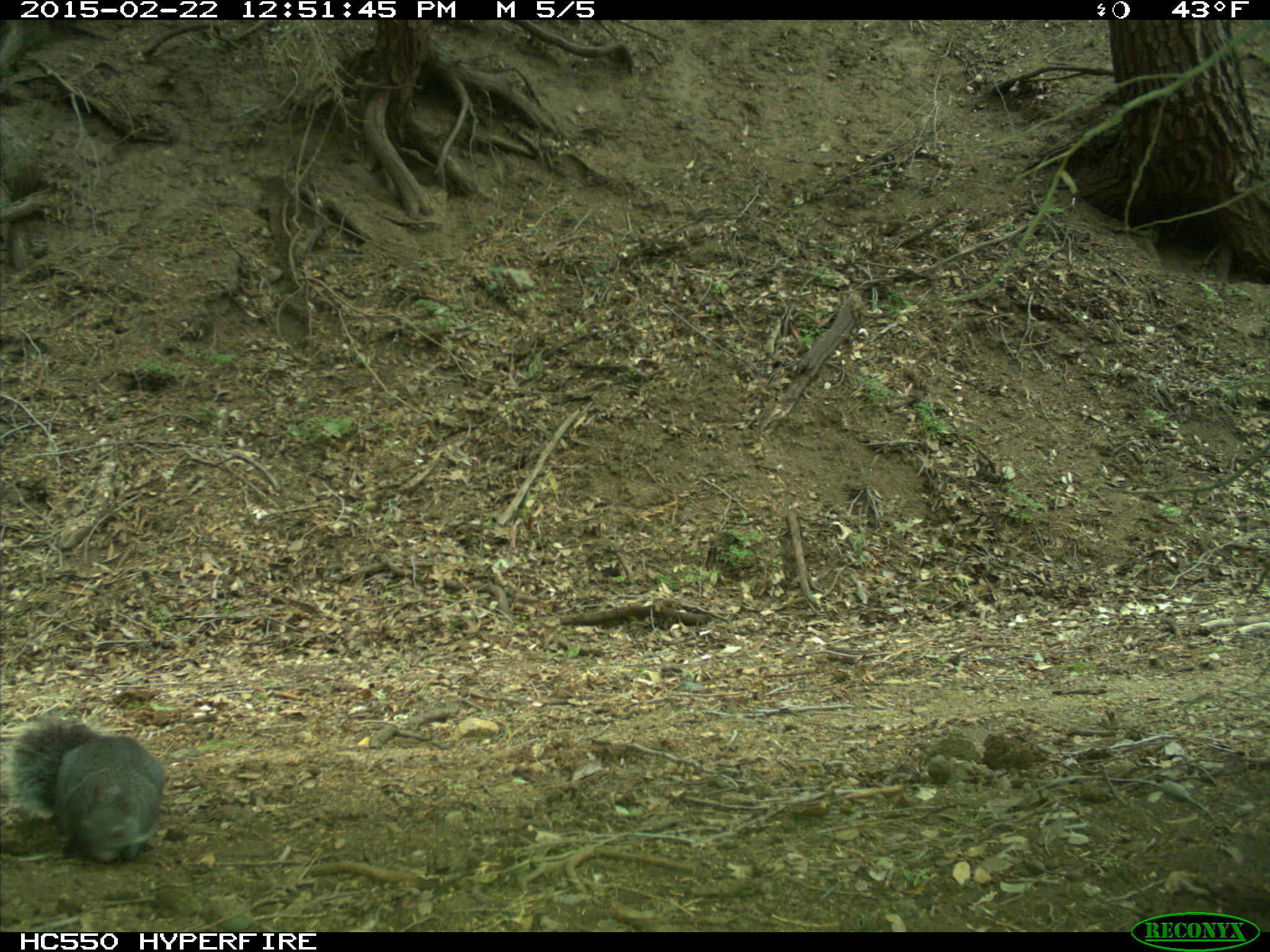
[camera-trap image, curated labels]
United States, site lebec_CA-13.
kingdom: Animalia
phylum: Chordata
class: Mammalia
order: Rodentia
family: Sciuridae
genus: Sciurus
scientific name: Sciurus carolinensis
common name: eastern gray squirrel